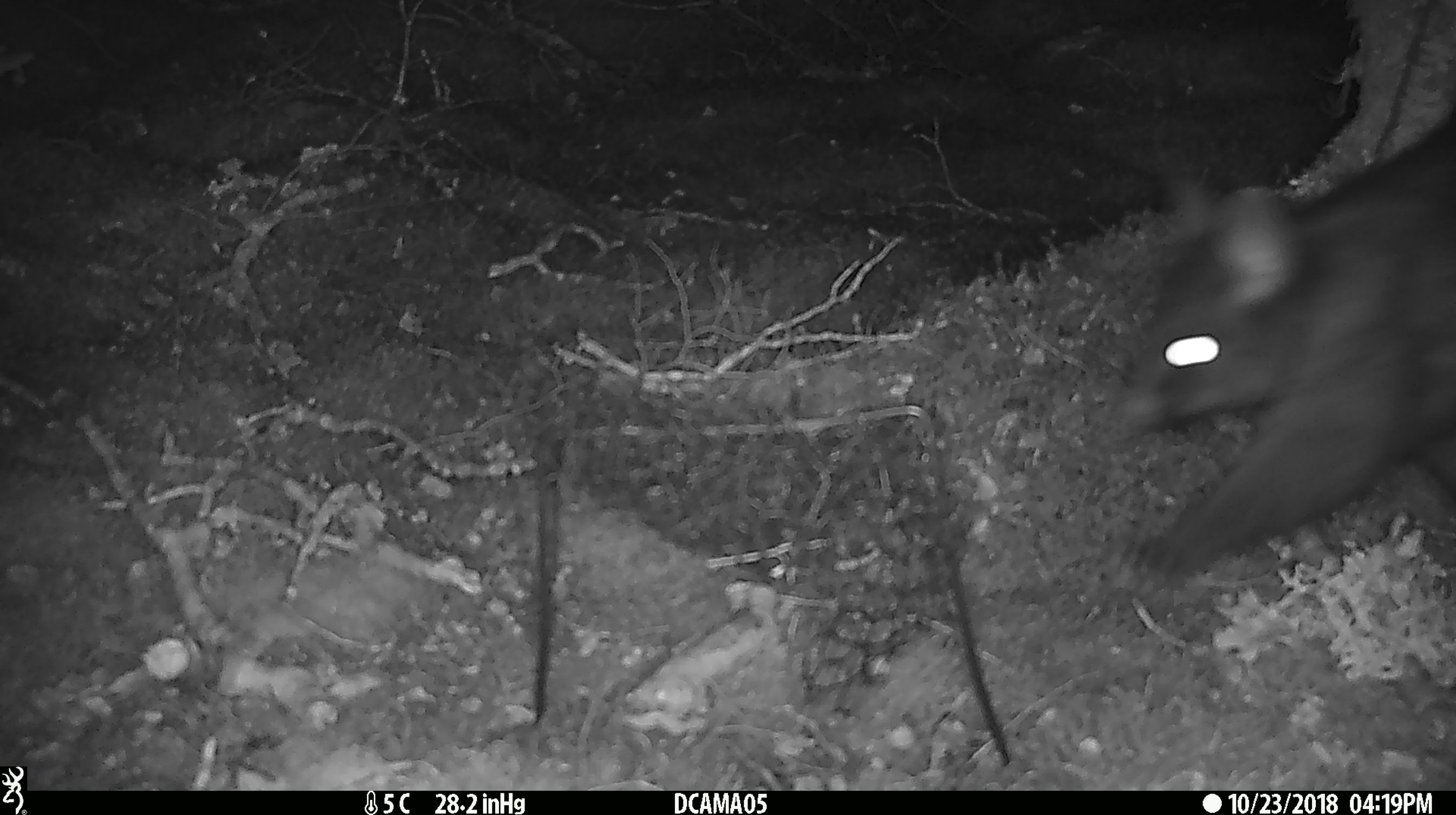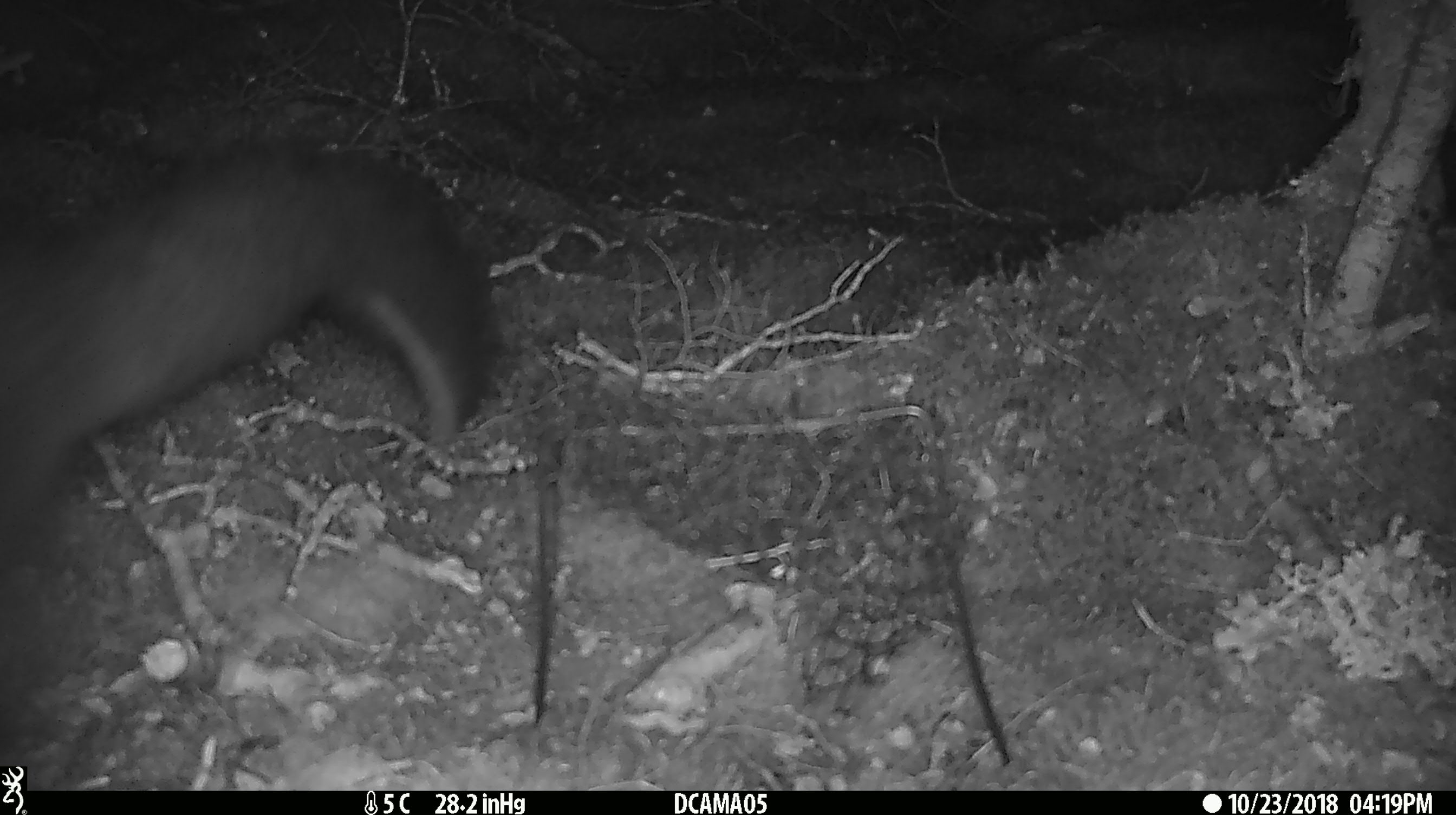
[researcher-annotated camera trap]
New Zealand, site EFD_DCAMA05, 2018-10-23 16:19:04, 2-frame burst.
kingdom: Animalia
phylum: Chordata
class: Mammalia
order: Diprotodontia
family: Phalangeridae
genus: Trichosurus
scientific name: Trichosurus vulpecula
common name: common brushtail possum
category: possum